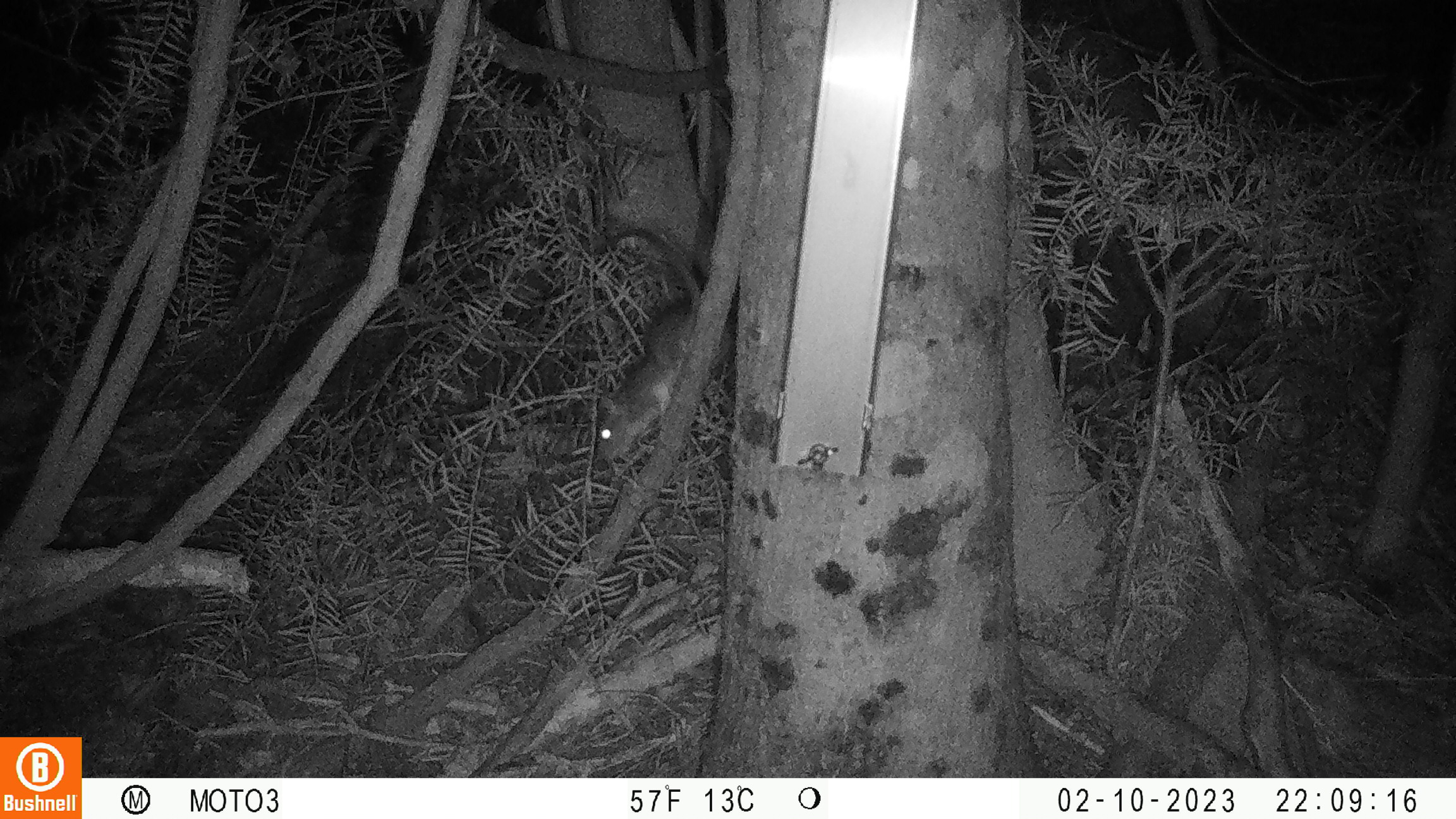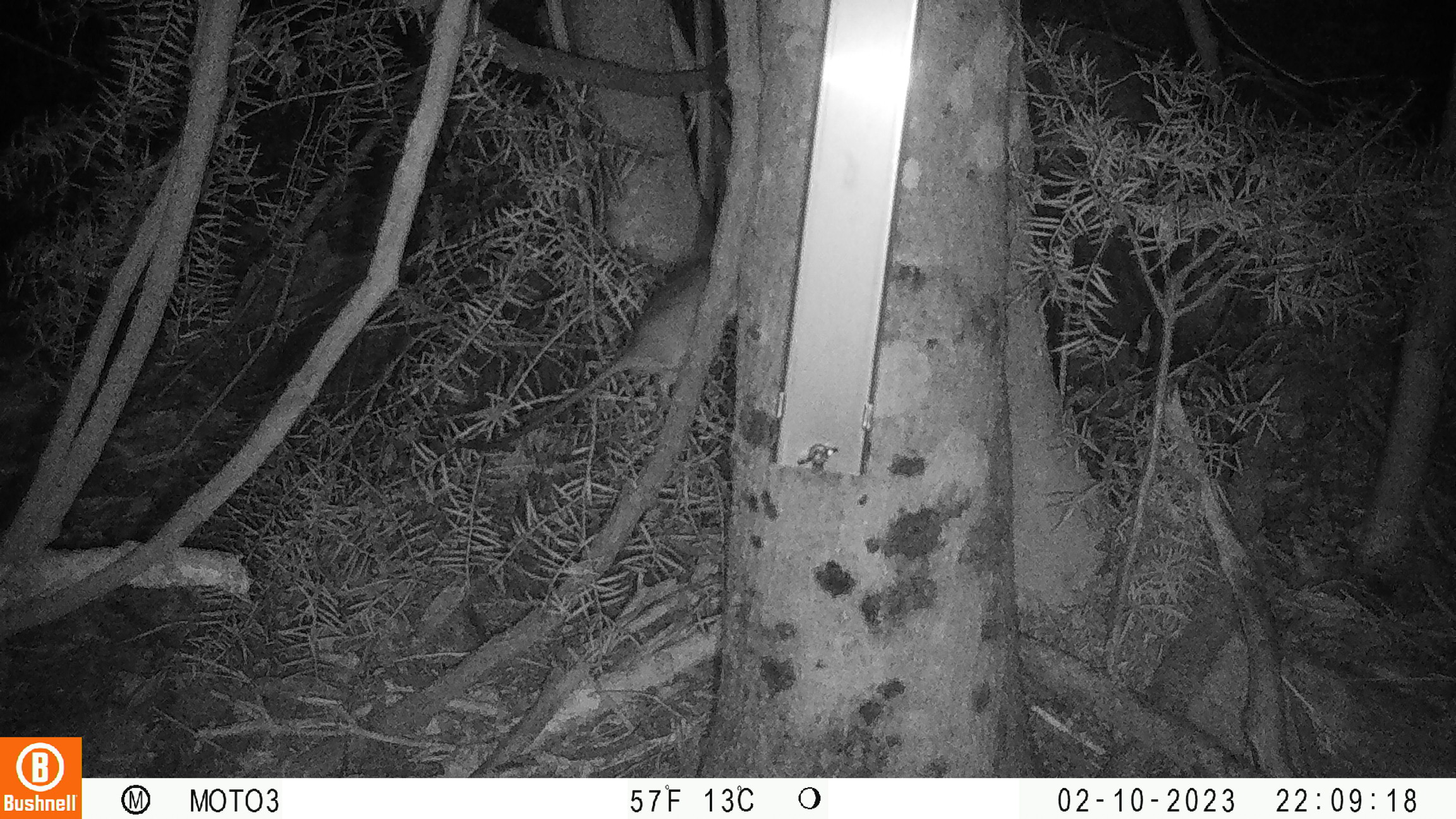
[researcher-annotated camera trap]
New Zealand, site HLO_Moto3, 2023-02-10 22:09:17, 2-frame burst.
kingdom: Animalia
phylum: Chordata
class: Mammalia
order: Rodentia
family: Muridae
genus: Rattus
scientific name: Rattus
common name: rat